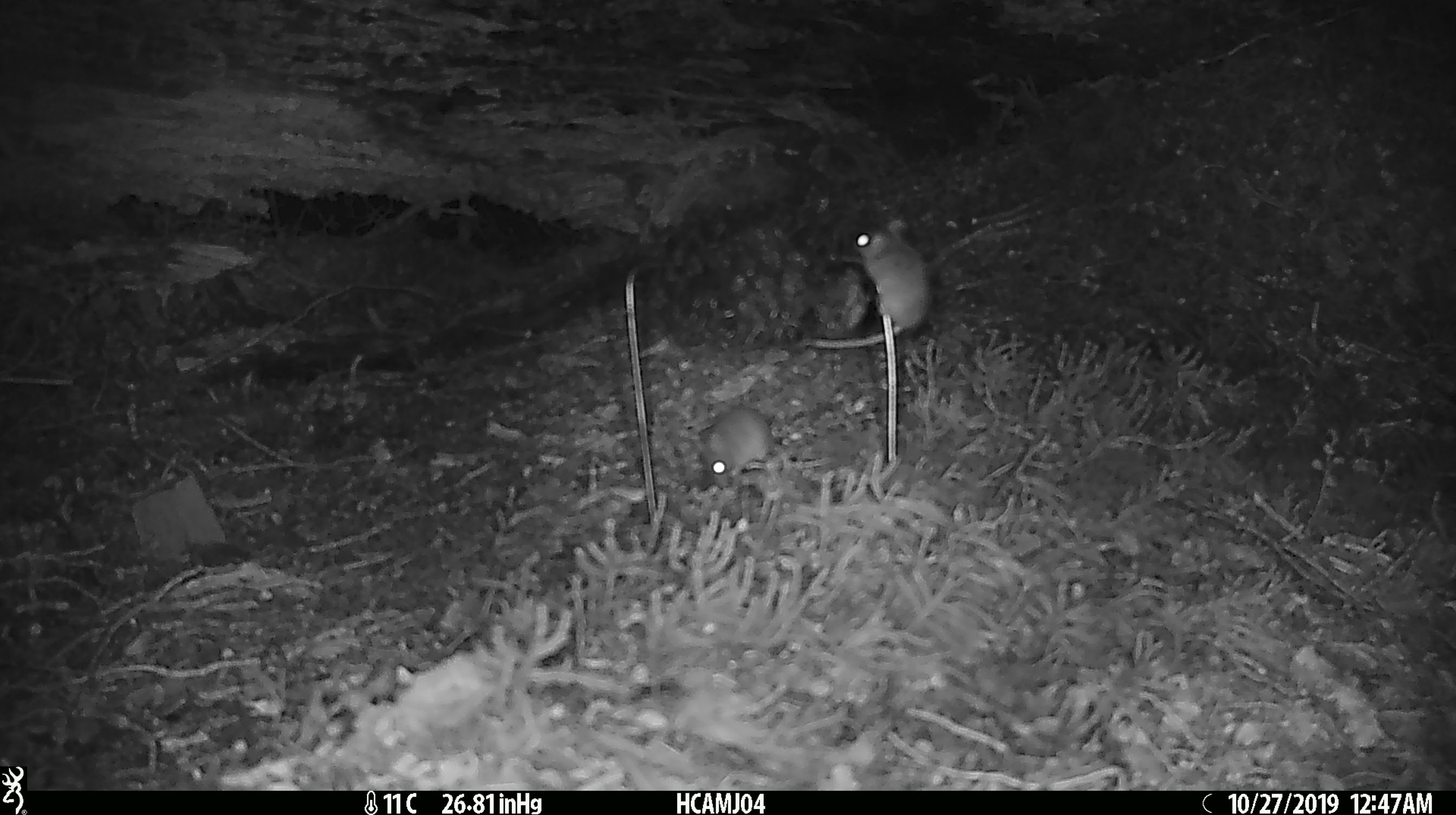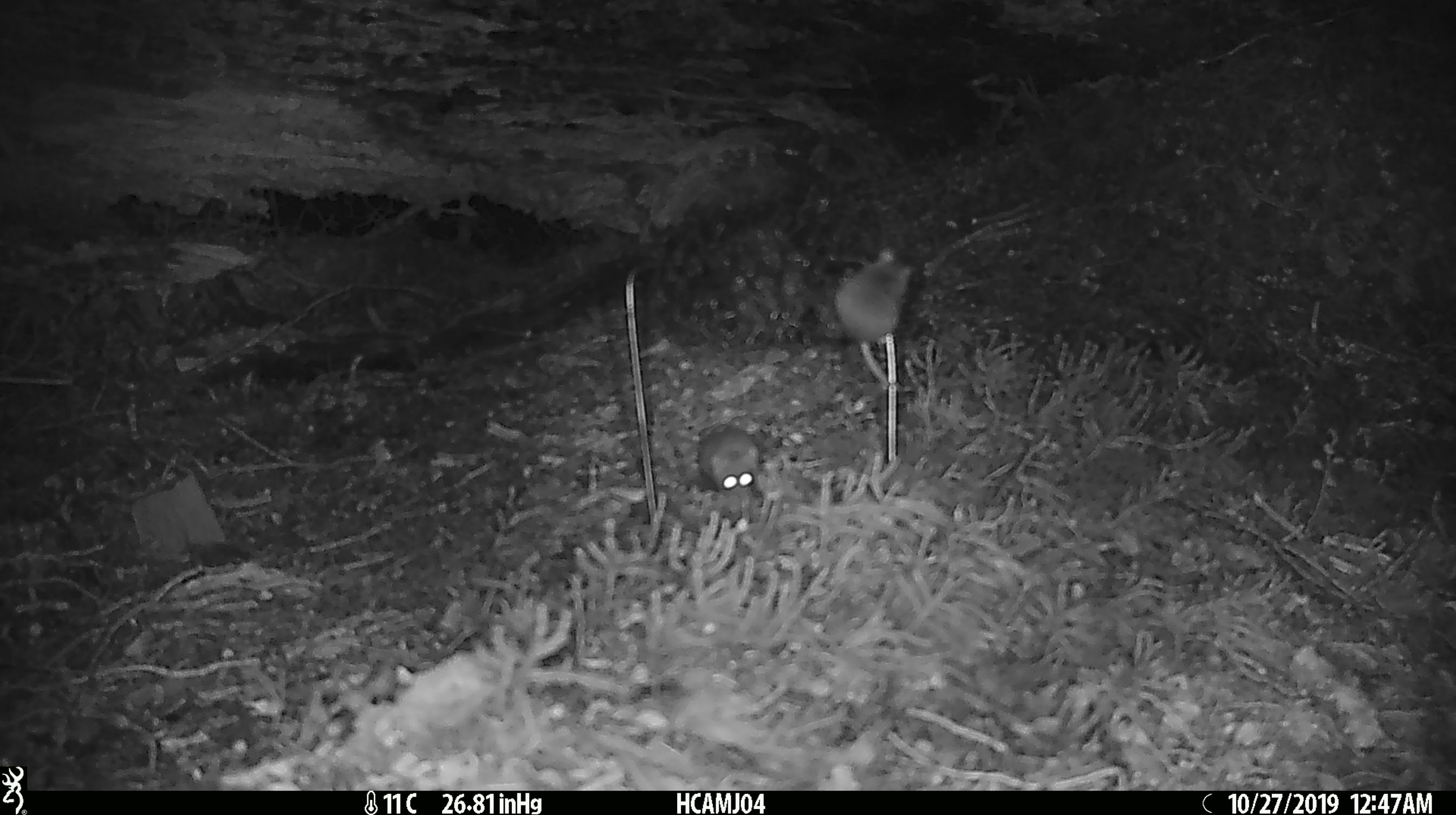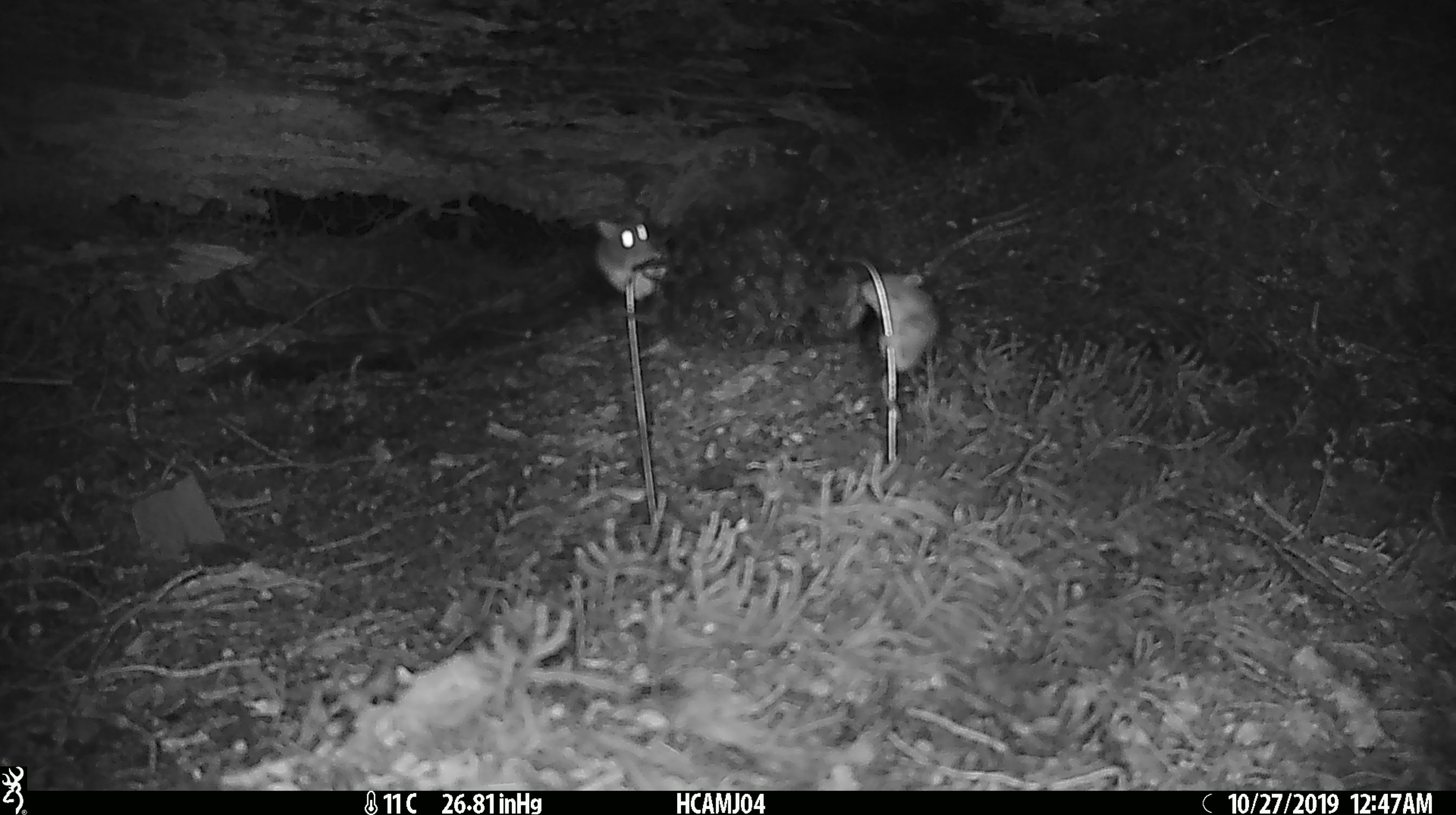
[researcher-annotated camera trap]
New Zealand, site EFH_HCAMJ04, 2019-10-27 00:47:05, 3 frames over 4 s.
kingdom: Animalia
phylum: Chordata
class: Mammalia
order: Rodentia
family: Muridae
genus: Mus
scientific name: Mus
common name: mouse